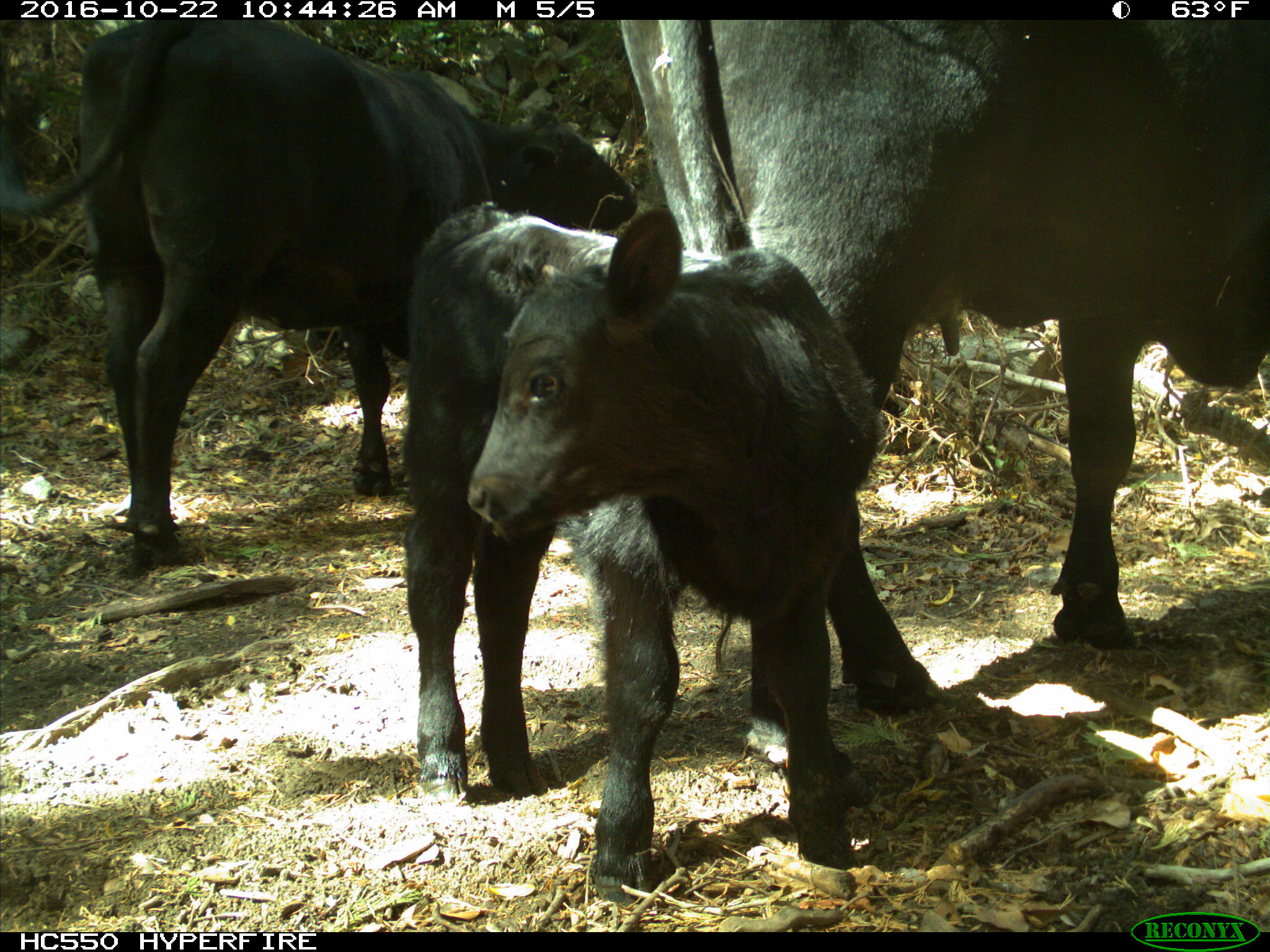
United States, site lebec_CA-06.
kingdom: Animalia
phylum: Chordata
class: Mammalia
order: Artiodactyla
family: Bovidae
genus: Bos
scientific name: Bos taurus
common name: domestic cow